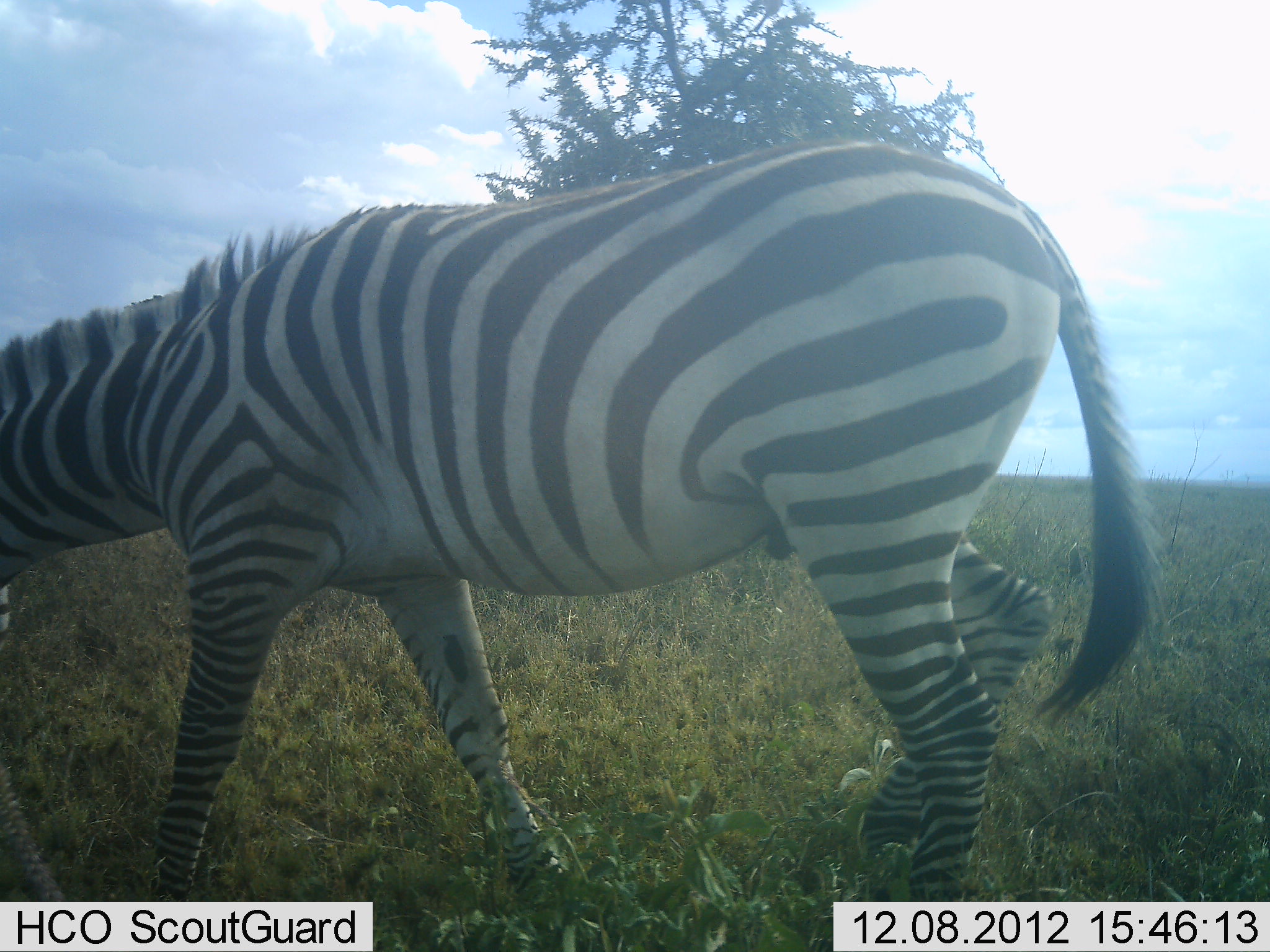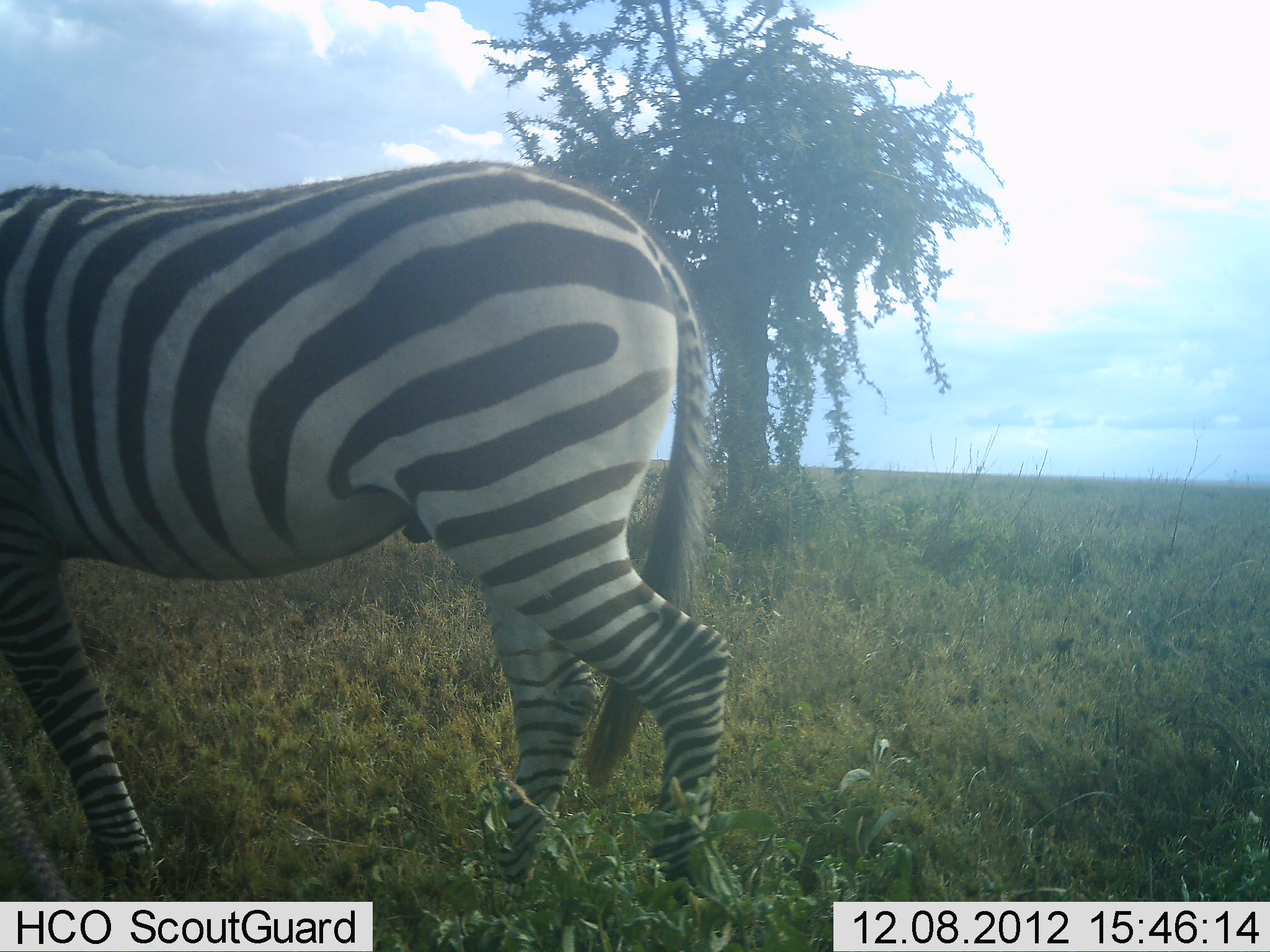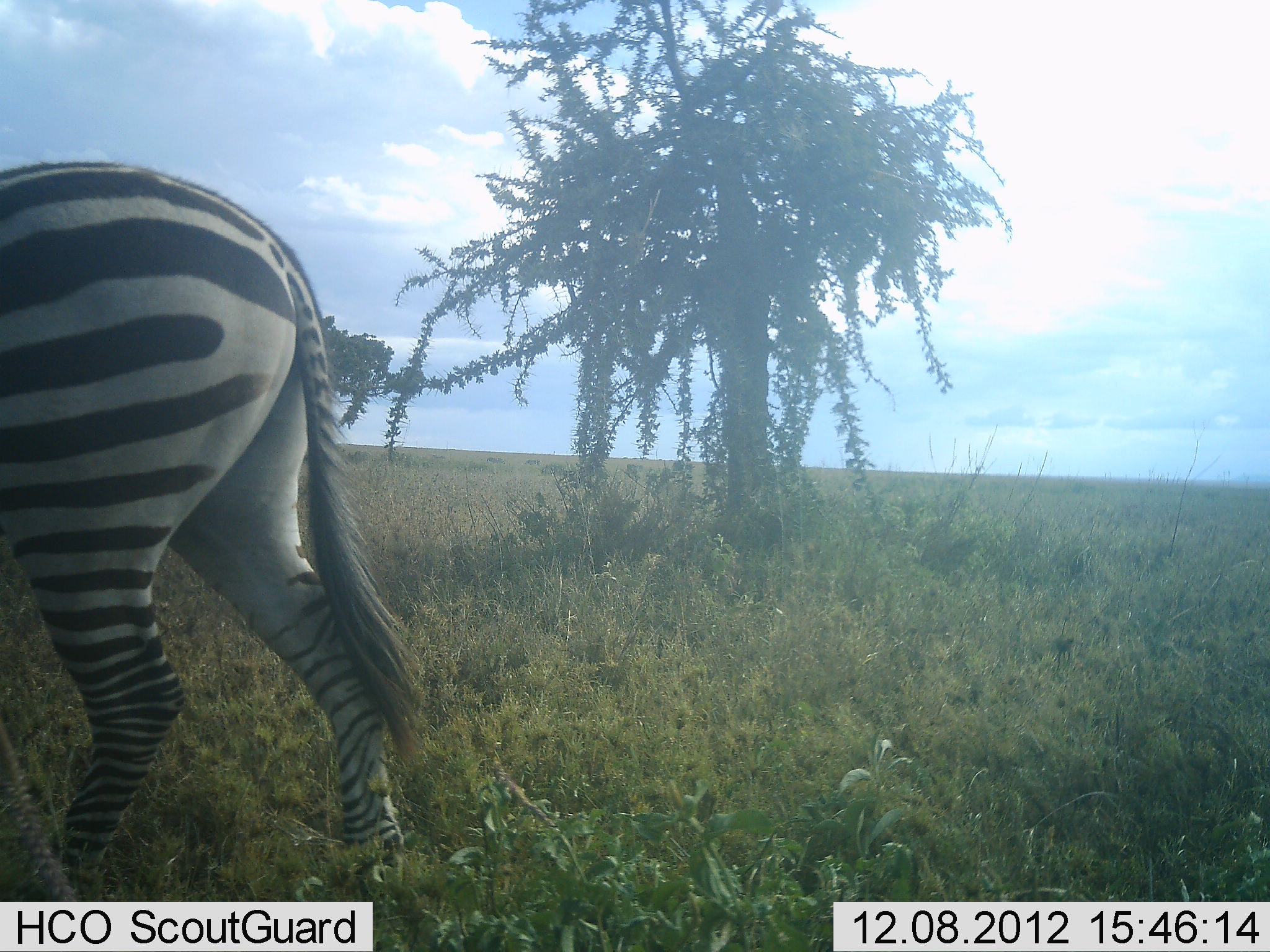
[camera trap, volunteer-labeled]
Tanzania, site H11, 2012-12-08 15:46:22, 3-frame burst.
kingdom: Animalia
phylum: Chordata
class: Mammalia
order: Perissodactyla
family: Equidae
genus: Equus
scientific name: Equus quagga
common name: plains zebra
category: zebra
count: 1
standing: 10%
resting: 0%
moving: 90%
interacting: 0%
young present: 0%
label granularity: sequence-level